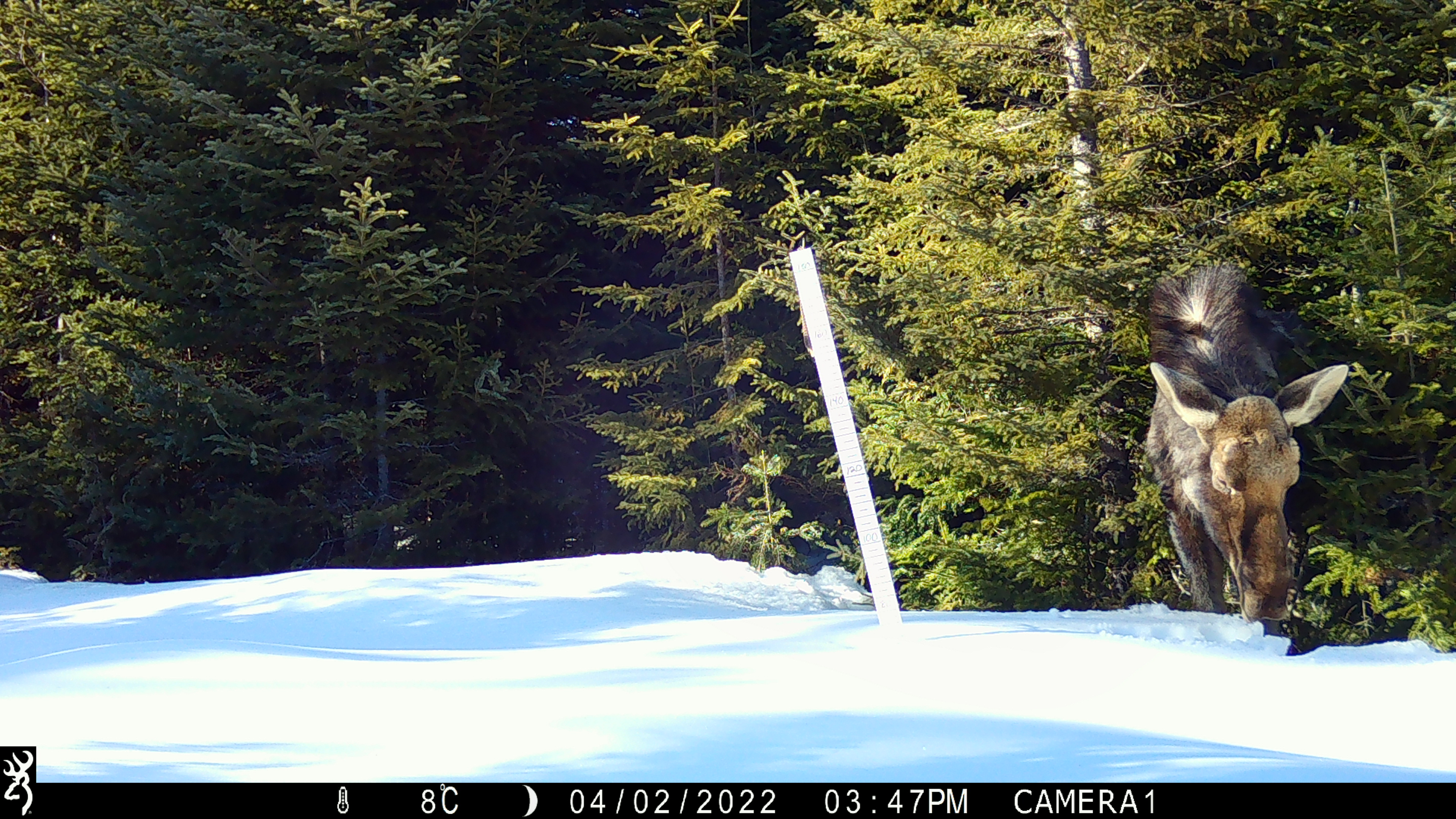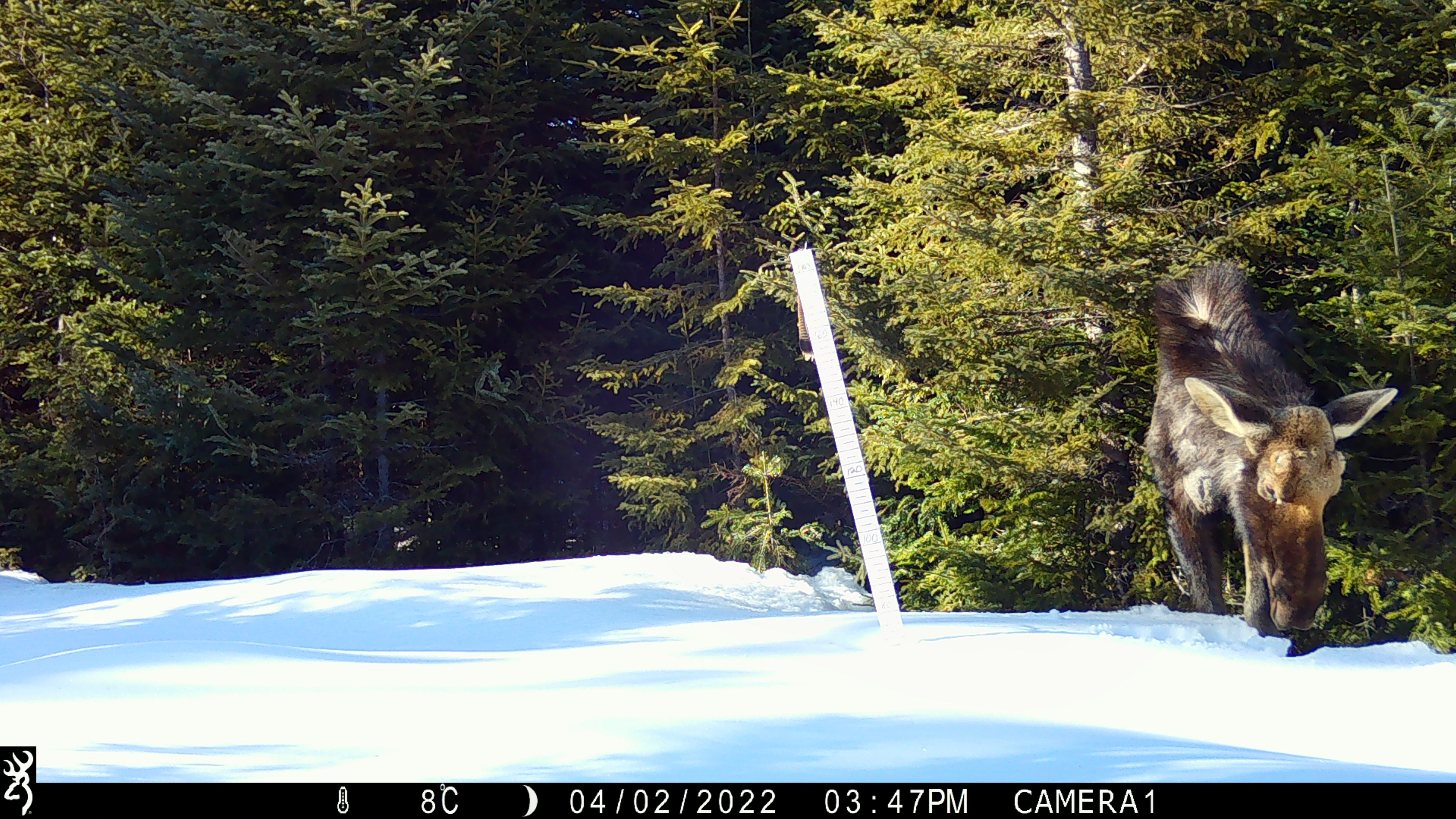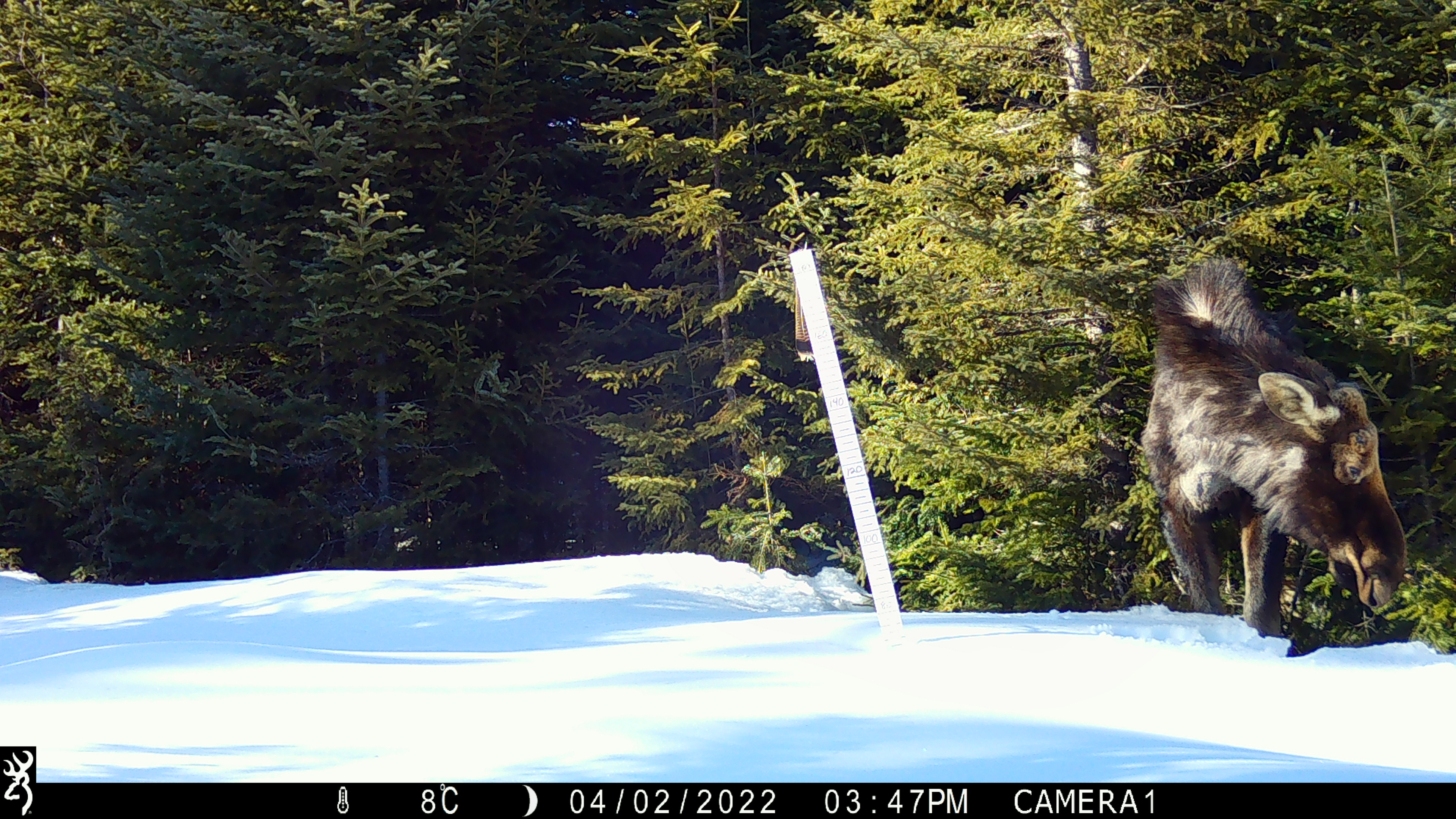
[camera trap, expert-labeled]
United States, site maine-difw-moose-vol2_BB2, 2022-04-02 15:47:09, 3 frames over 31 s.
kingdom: Animalia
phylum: Chordata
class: Mammalia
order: Artiodactyla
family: Cervidae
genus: Alces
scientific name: Alces alces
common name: moose